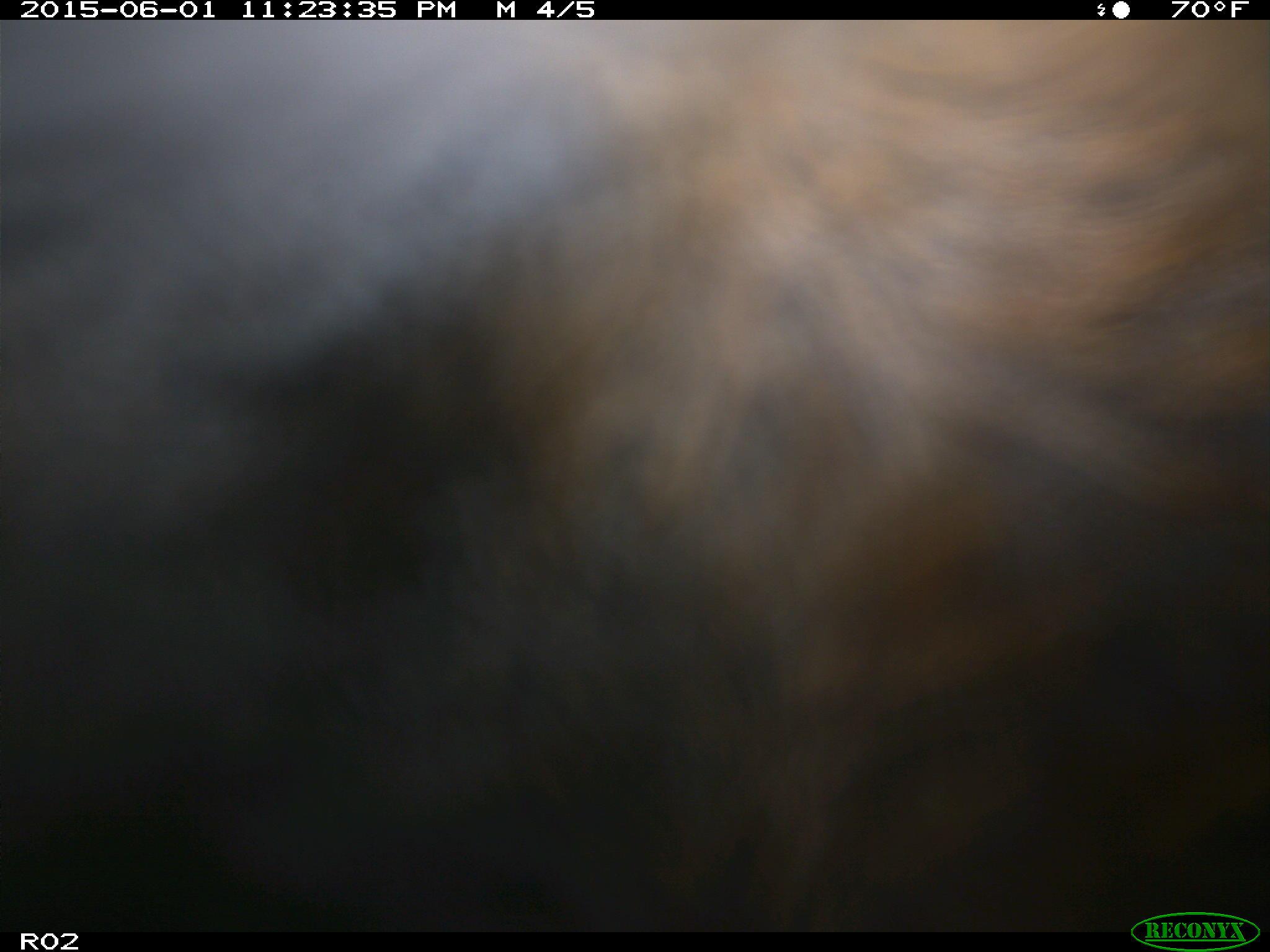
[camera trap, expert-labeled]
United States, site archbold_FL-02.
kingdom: Animalia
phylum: Chordata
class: Mammalia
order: Artiodactyla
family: Bovidae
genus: Bos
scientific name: Bos taurus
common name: domestic cow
Bos taurus (domestic cow).